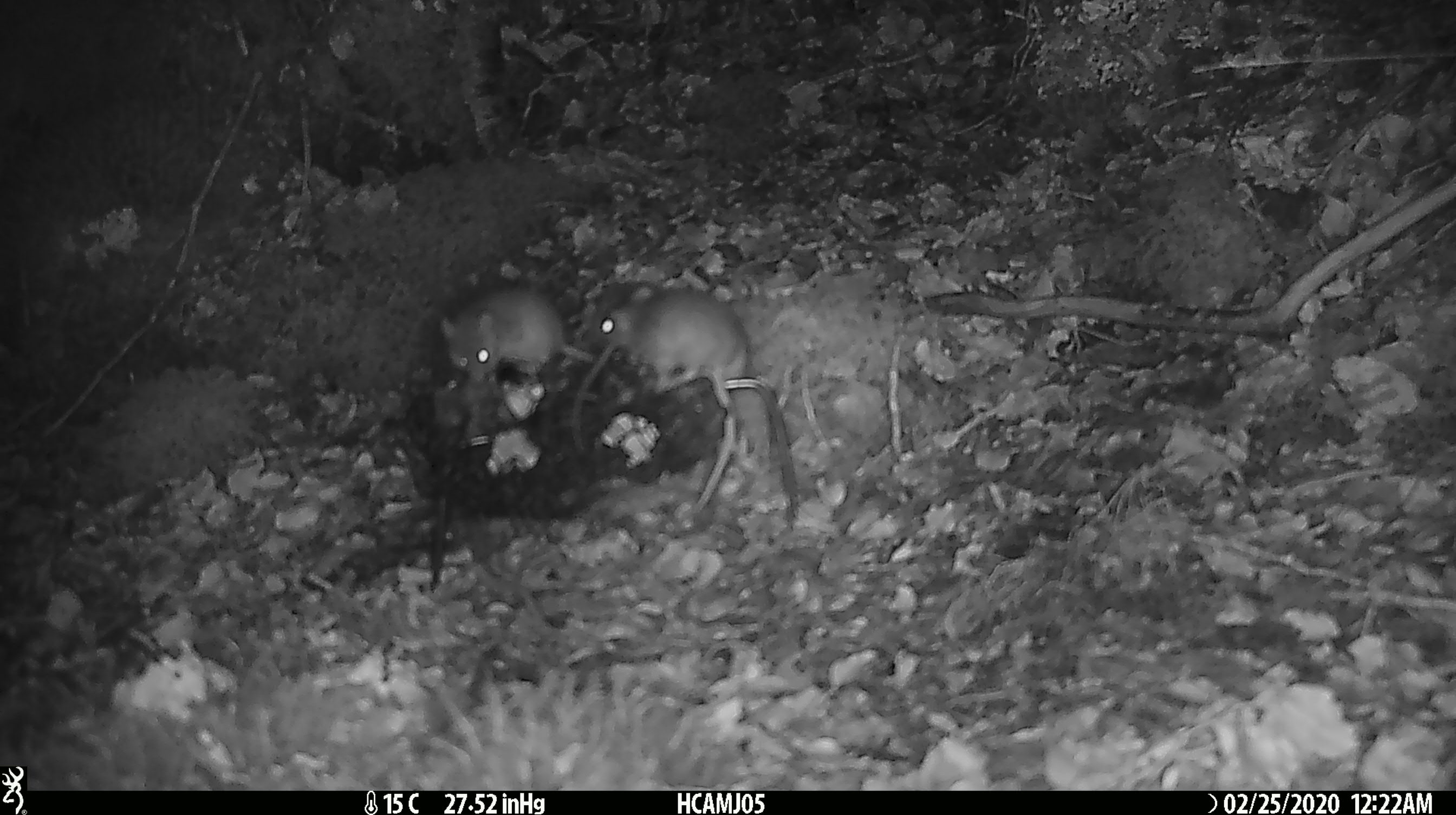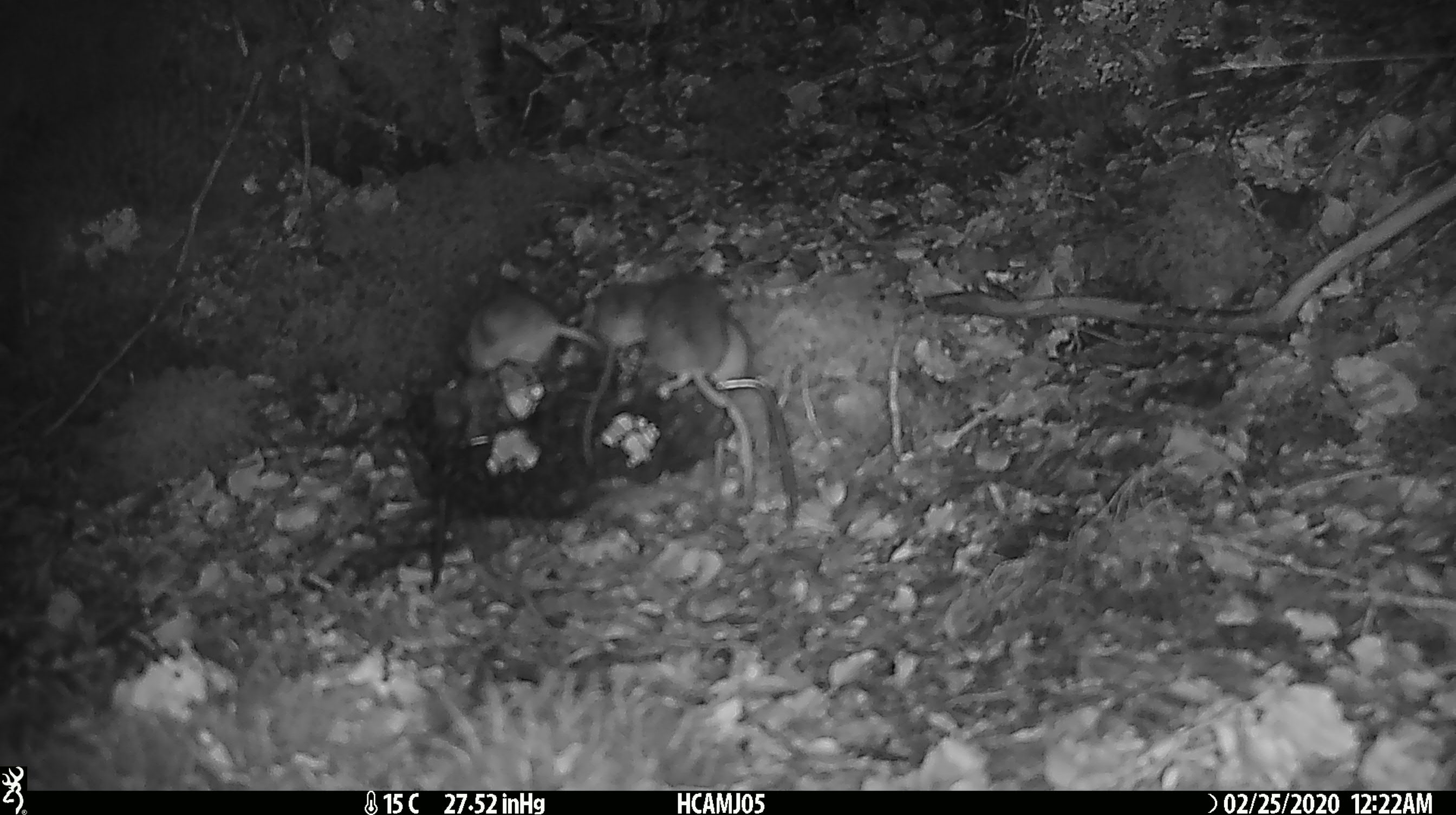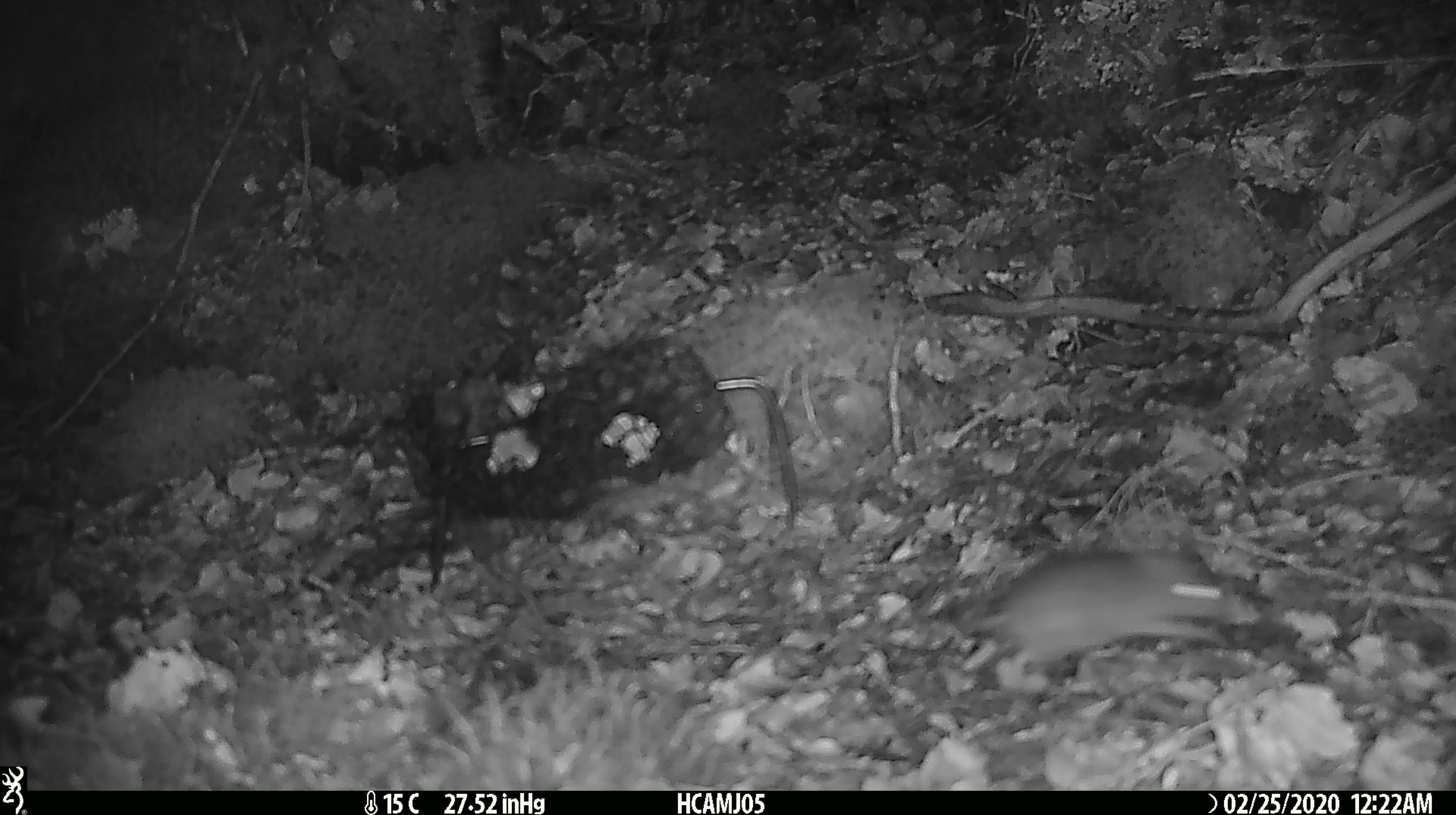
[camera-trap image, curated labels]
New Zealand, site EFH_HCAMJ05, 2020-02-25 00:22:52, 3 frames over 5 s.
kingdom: Animalia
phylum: Chordata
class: Mammalia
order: Rodentia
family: Muridae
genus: Mus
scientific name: Mus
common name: mouse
Mouse (Mus).